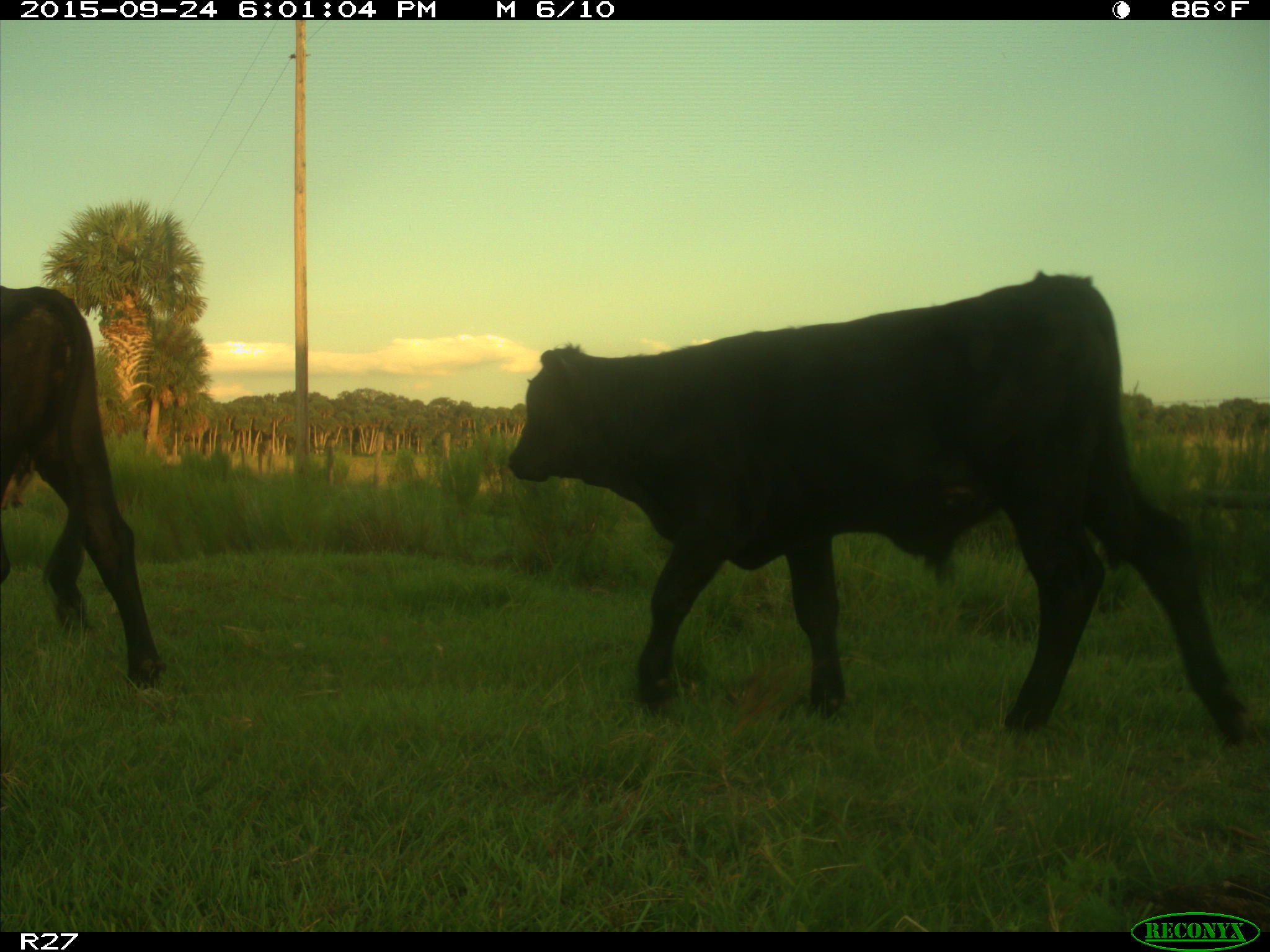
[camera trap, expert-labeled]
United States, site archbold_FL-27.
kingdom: Animalia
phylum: Chordata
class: Mammalia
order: Artiodactyla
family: Bovidae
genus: Bos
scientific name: Bos taurus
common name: domestic cow